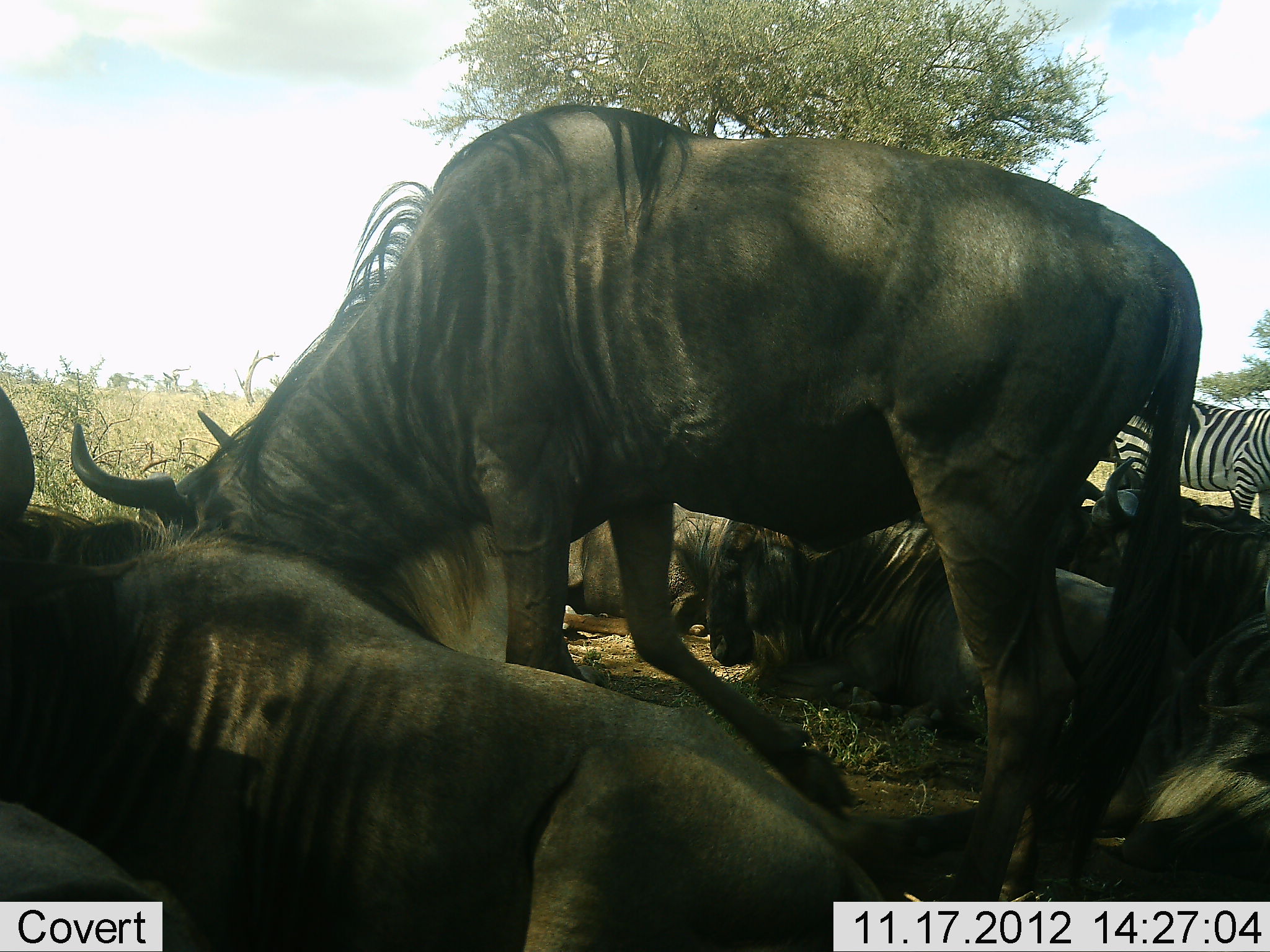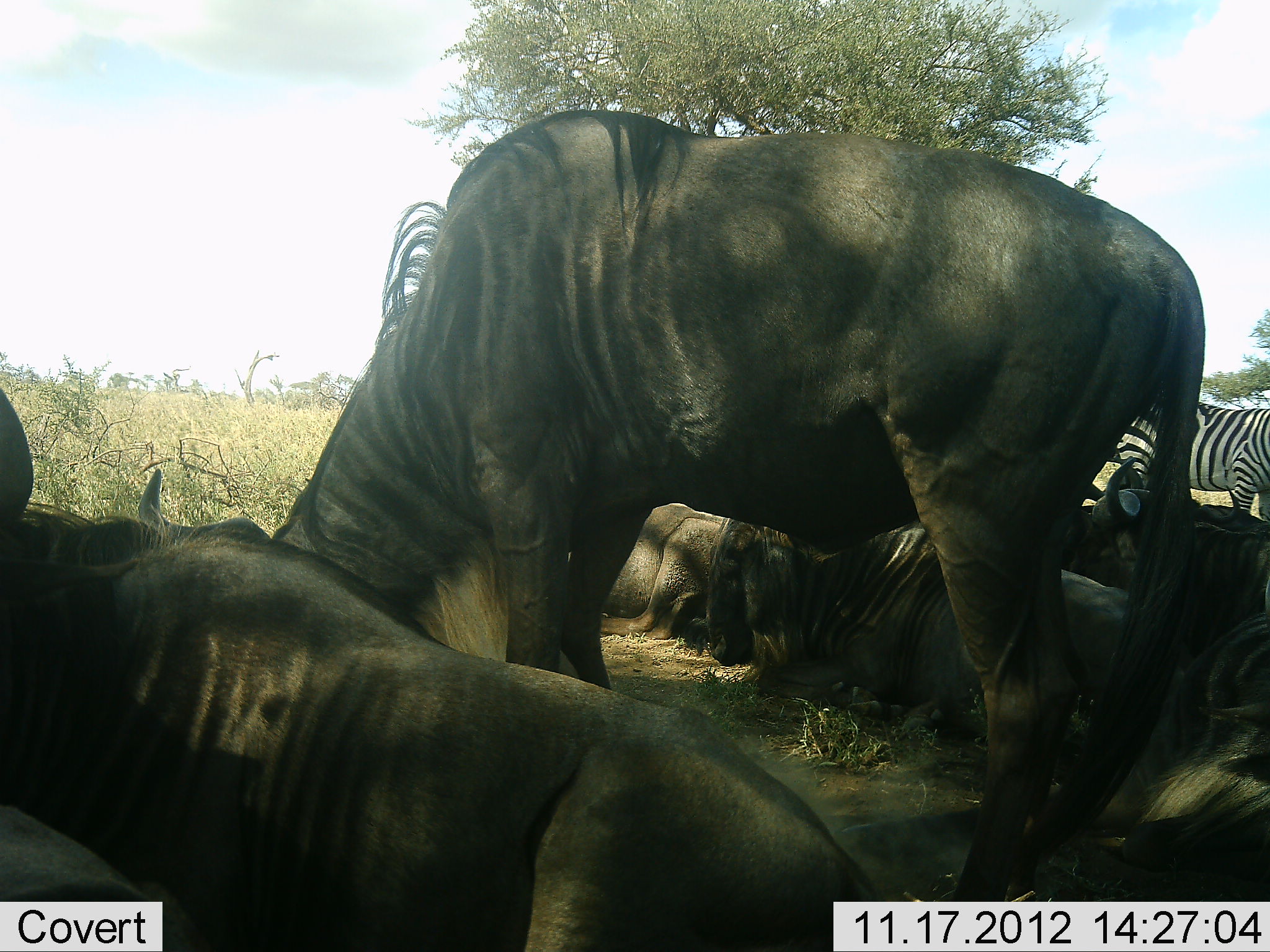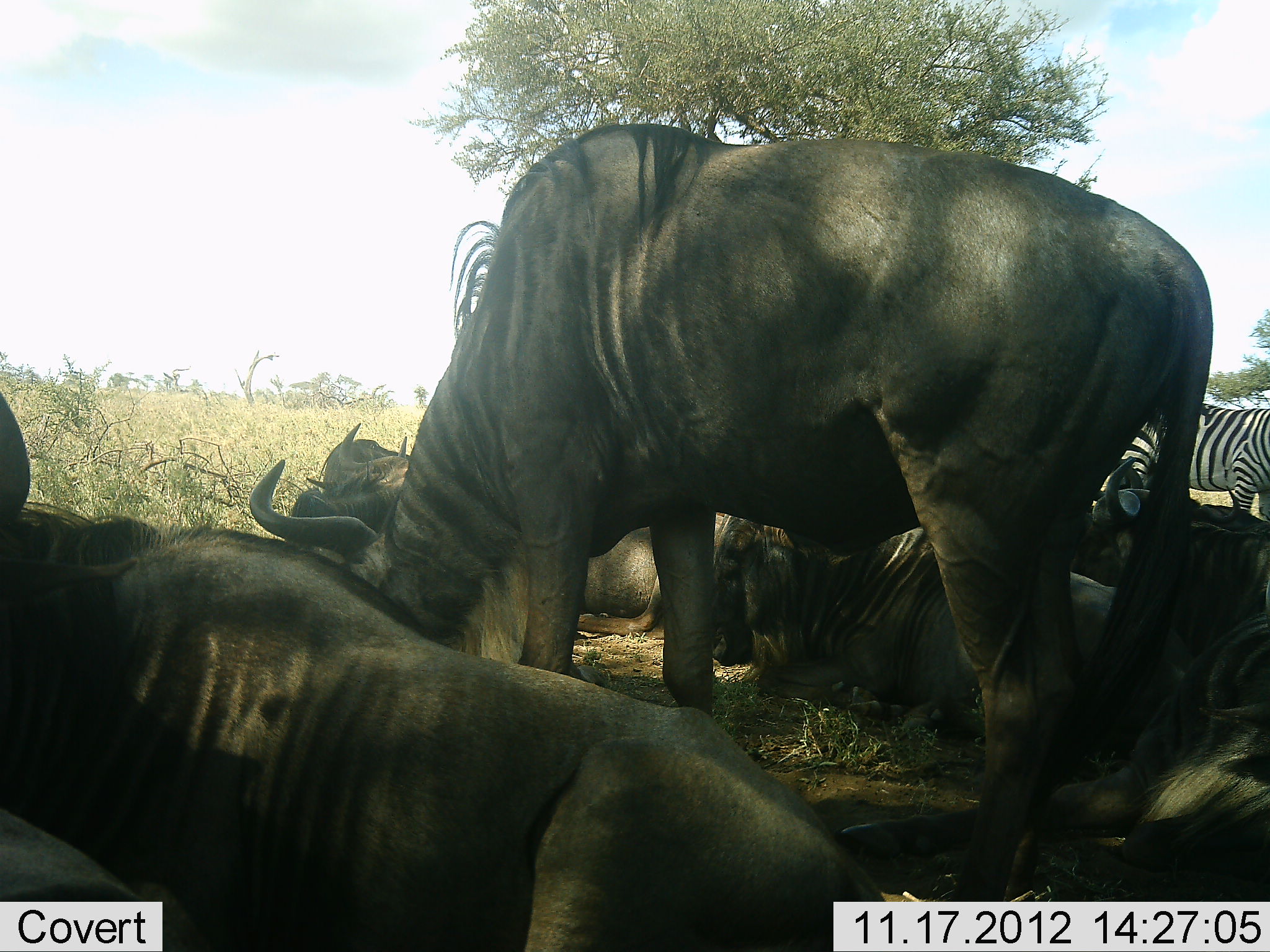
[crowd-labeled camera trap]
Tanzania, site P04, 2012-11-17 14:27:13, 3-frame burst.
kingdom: Animalia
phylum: Chordata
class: Mammalia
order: Artiodactyla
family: Bovidae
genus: Connochaetes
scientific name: Connochaetes taurinus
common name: blue wildebeest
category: wildebeest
Wildebeest (blue wildebeest) (Connochaetes taurinus), count 7. Behavior (volunteer vote fractions): standing 73%, resting 100%, moving 0%, interacting 0%. Young present (vote fraction): 0%. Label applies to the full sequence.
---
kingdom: Animalia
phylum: Chordata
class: Mammalia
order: Perissodactyla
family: Equidae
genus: Equus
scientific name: Equus quagga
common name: plains zebra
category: zebra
Zebra (plains zebra) (Equus quagga), count 1. Behavior (volunteer vote fractions): standing 100%, resting 10%, moving 0%, interacting 0%. Young present (vote fraction): 0%. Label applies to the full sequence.